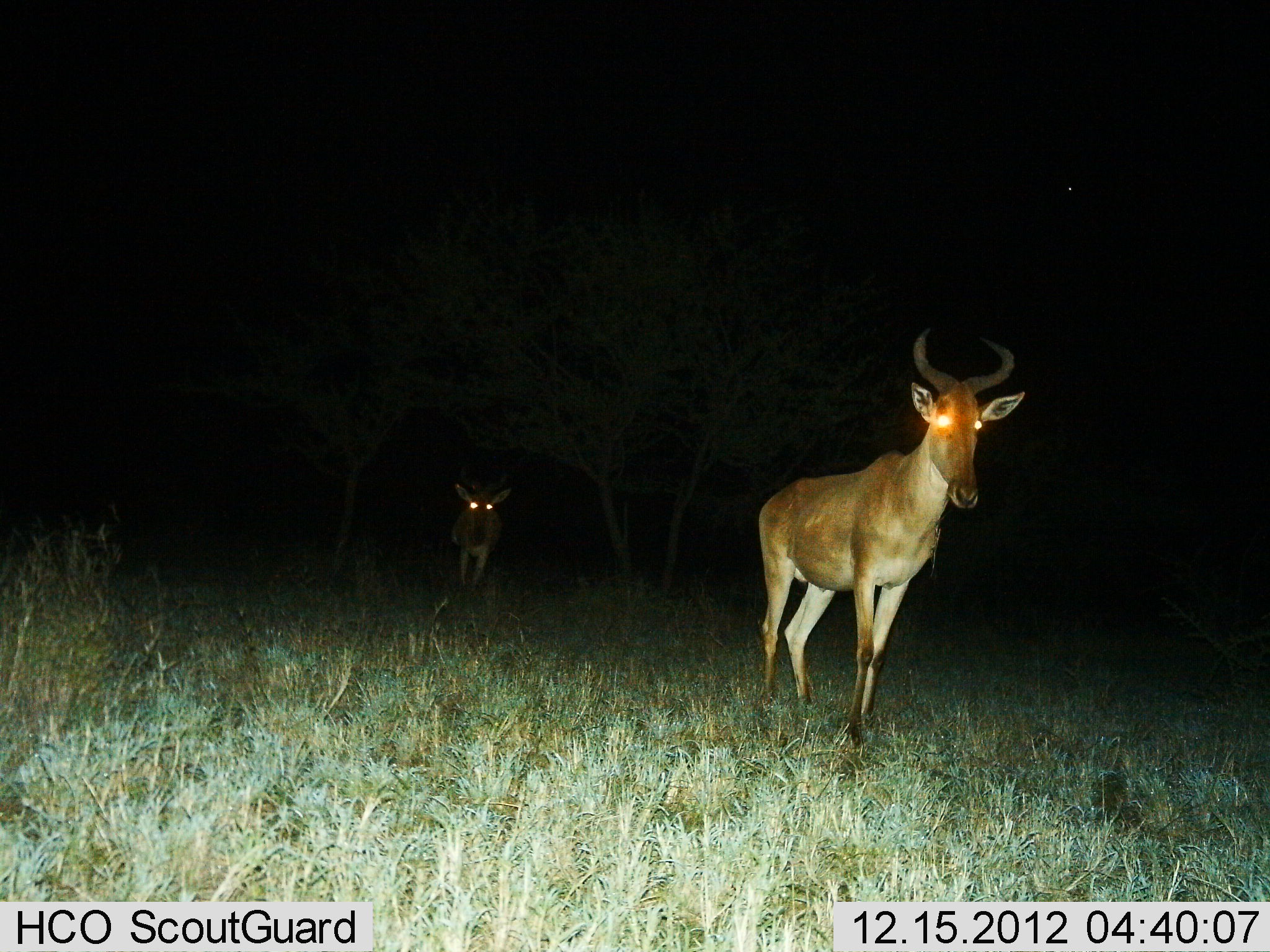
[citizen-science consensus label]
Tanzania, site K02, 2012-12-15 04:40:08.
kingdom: Animalia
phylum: Chordata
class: Mammalia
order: Artiodactyla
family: Bovidae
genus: Alcelaphus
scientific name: Alcelaphus buselaphus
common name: hartebeest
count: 2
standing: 33%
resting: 0%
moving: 67%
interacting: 0%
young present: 0%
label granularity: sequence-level